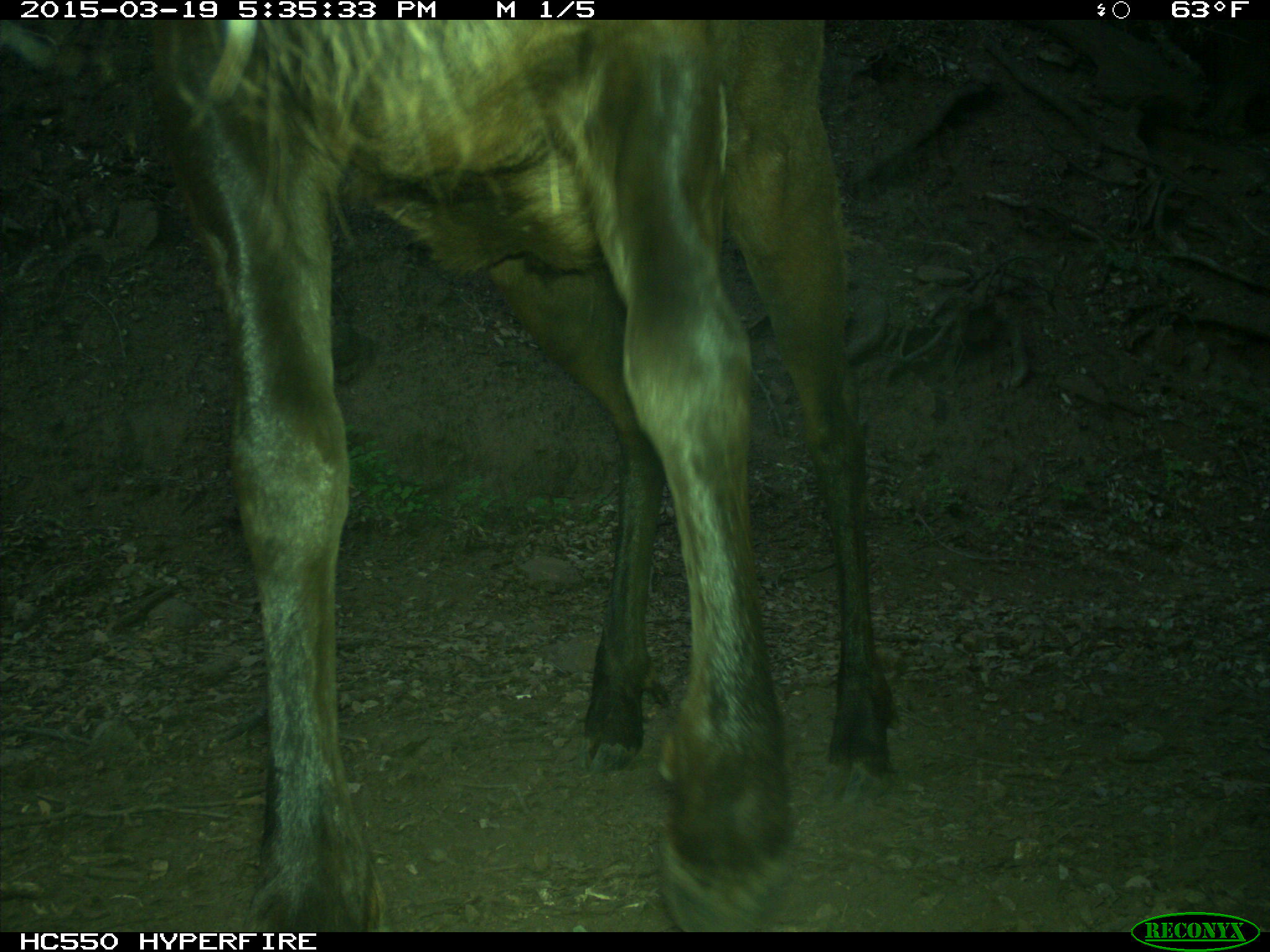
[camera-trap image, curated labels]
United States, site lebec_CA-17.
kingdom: Animalia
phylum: Chordata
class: Mammalia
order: Artiodactyla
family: Cervidae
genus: Cervus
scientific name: Cervus canadensis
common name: elk